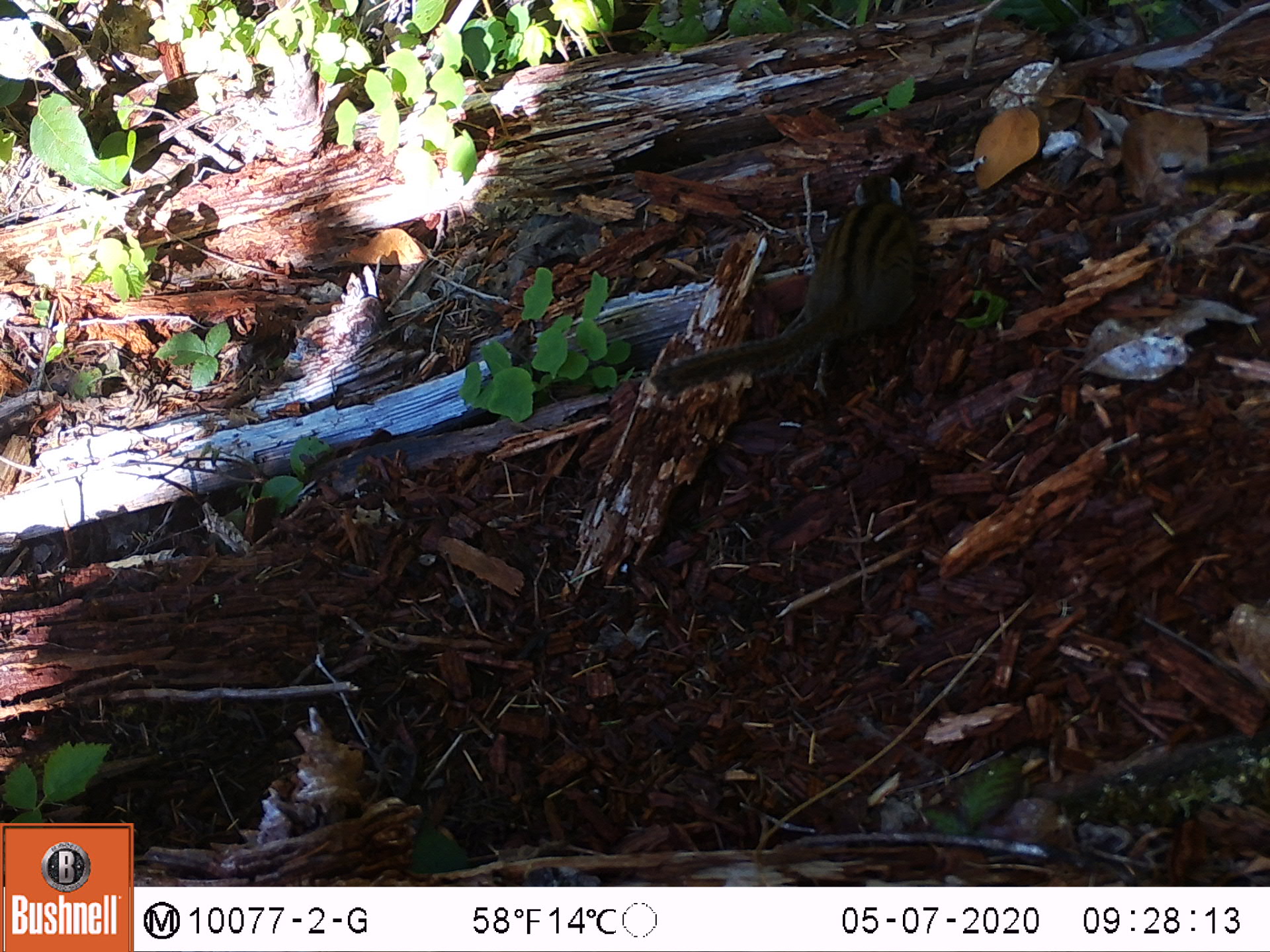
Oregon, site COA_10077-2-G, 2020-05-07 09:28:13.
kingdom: Animalia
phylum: Chordata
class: Mammalia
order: Rodentia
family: Sciuridae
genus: Neotamias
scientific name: Neotamias townsendii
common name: townsend's chipmunk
Townsend's chipmunk (Neotamias townsendii).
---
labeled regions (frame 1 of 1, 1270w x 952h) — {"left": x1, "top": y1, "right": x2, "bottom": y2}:
townsend's chipmunk: {"left": 635, "top": 168, "right": 930, "bottom": 403}